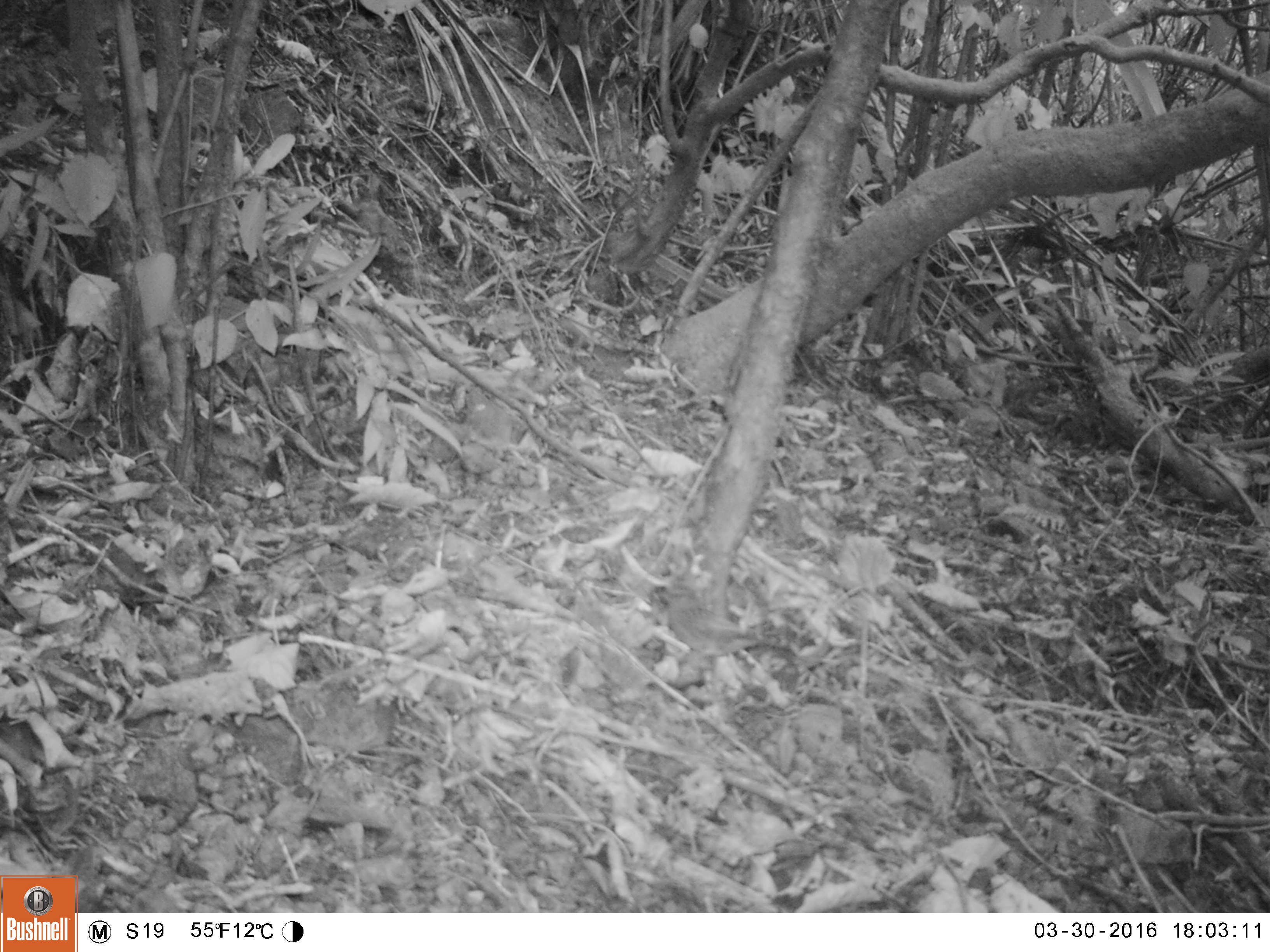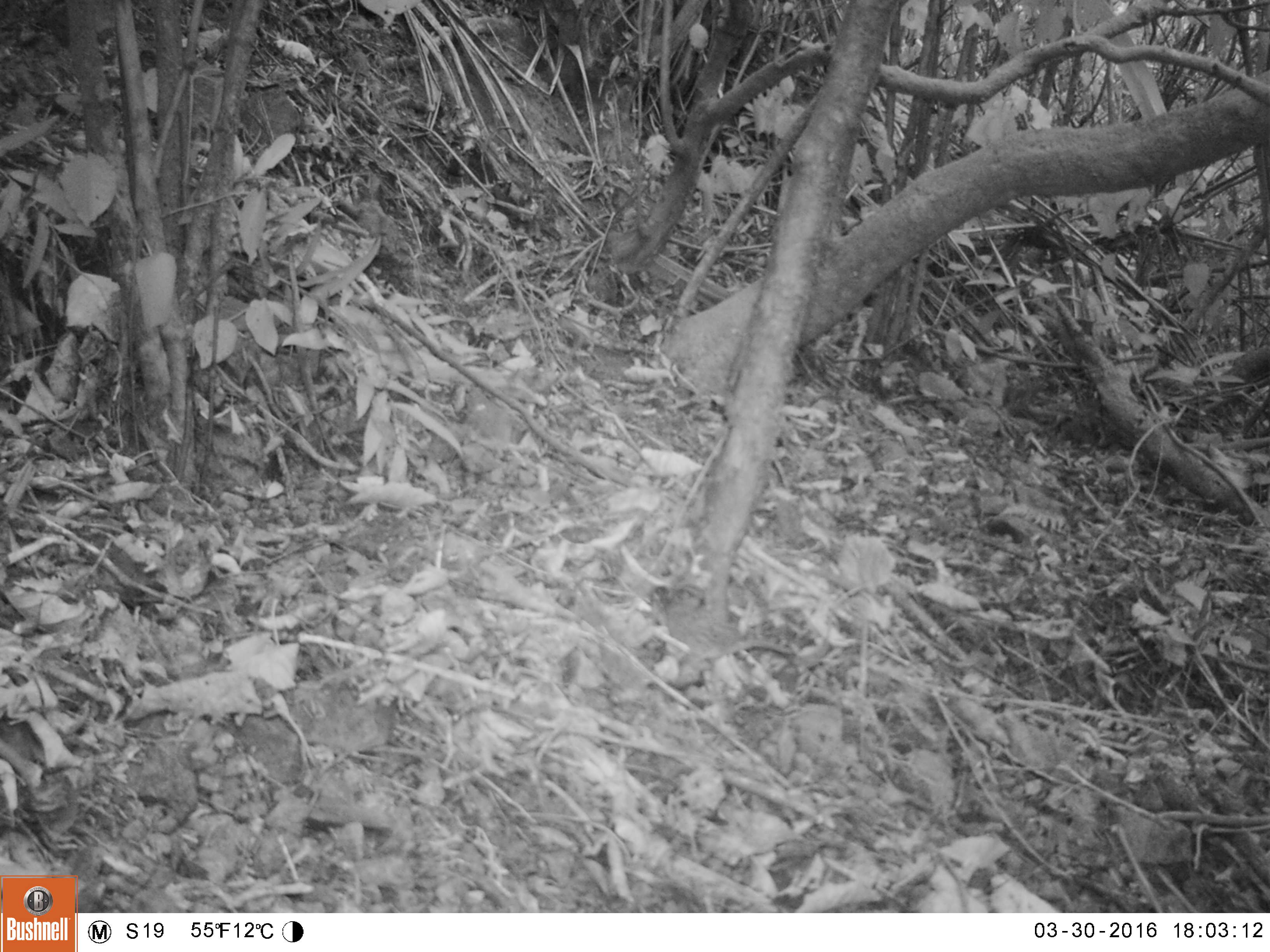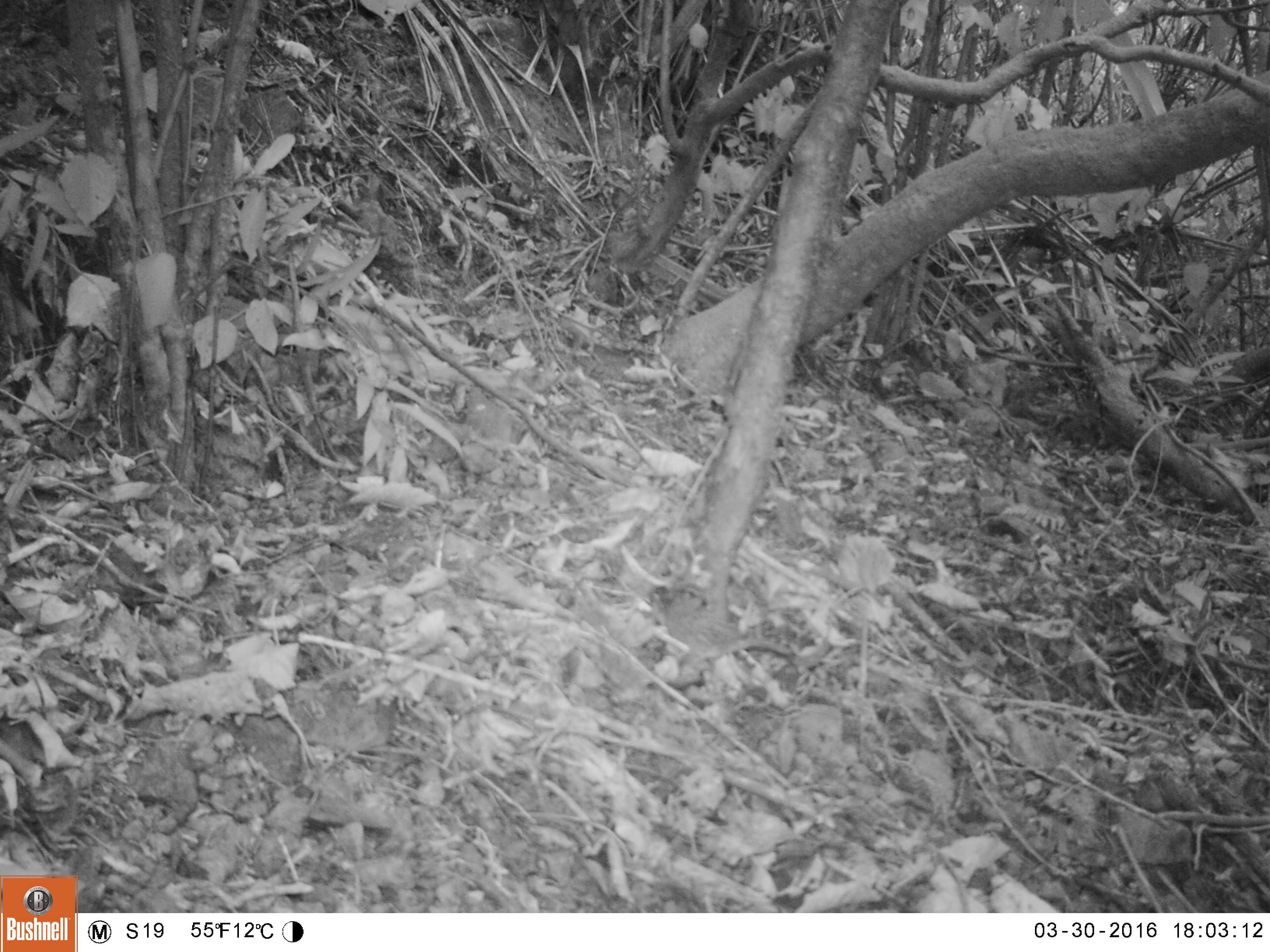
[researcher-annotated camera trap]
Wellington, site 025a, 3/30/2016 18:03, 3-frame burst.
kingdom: Animalia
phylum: Chordata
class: Aves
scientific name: Aves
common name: bird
Bird (Aves).